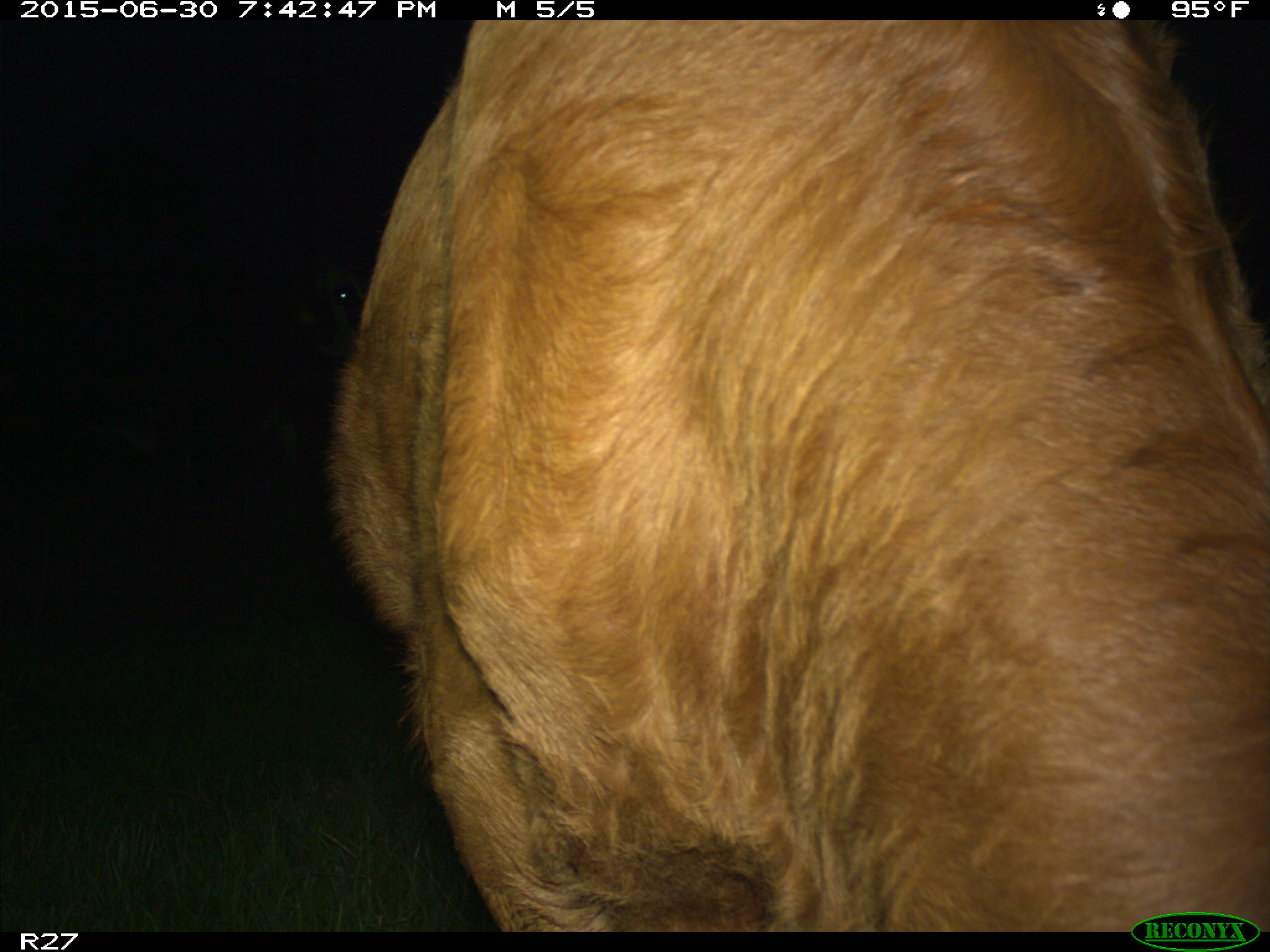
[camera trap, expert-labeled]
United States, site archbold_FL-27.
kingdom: Animalia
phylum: Chordata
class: Mammalia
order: Artiodactyla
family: Bovidae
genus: Bos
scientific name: Bos taurus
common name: domestic cow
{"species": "Bos taurus (domestic cow)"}